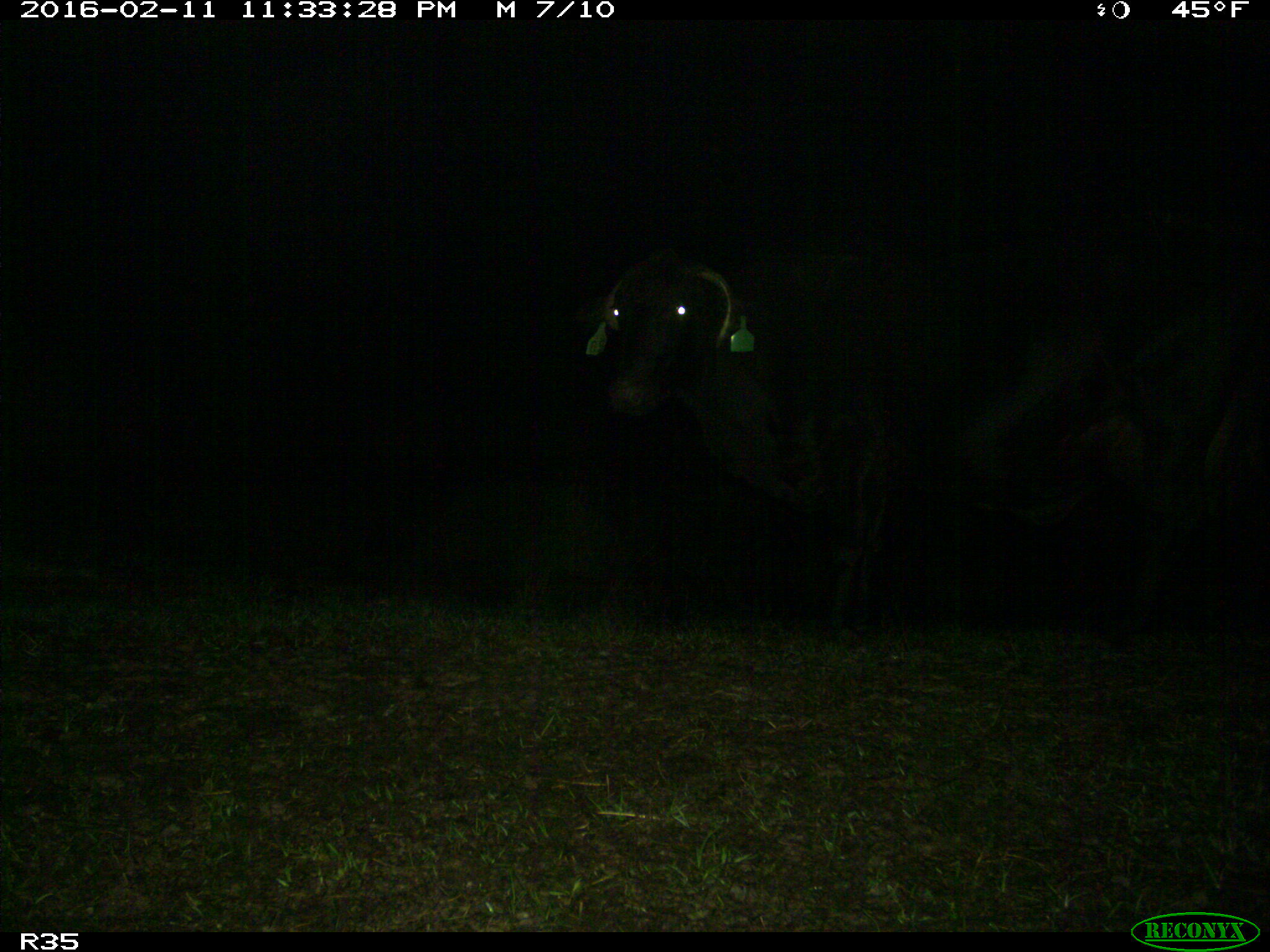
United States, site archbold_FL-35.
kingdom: Animalia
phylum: Chordata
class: Mammalia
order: Artiodactyla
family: Bovidae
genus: Bos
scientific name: Bos taurus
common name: domestic cow